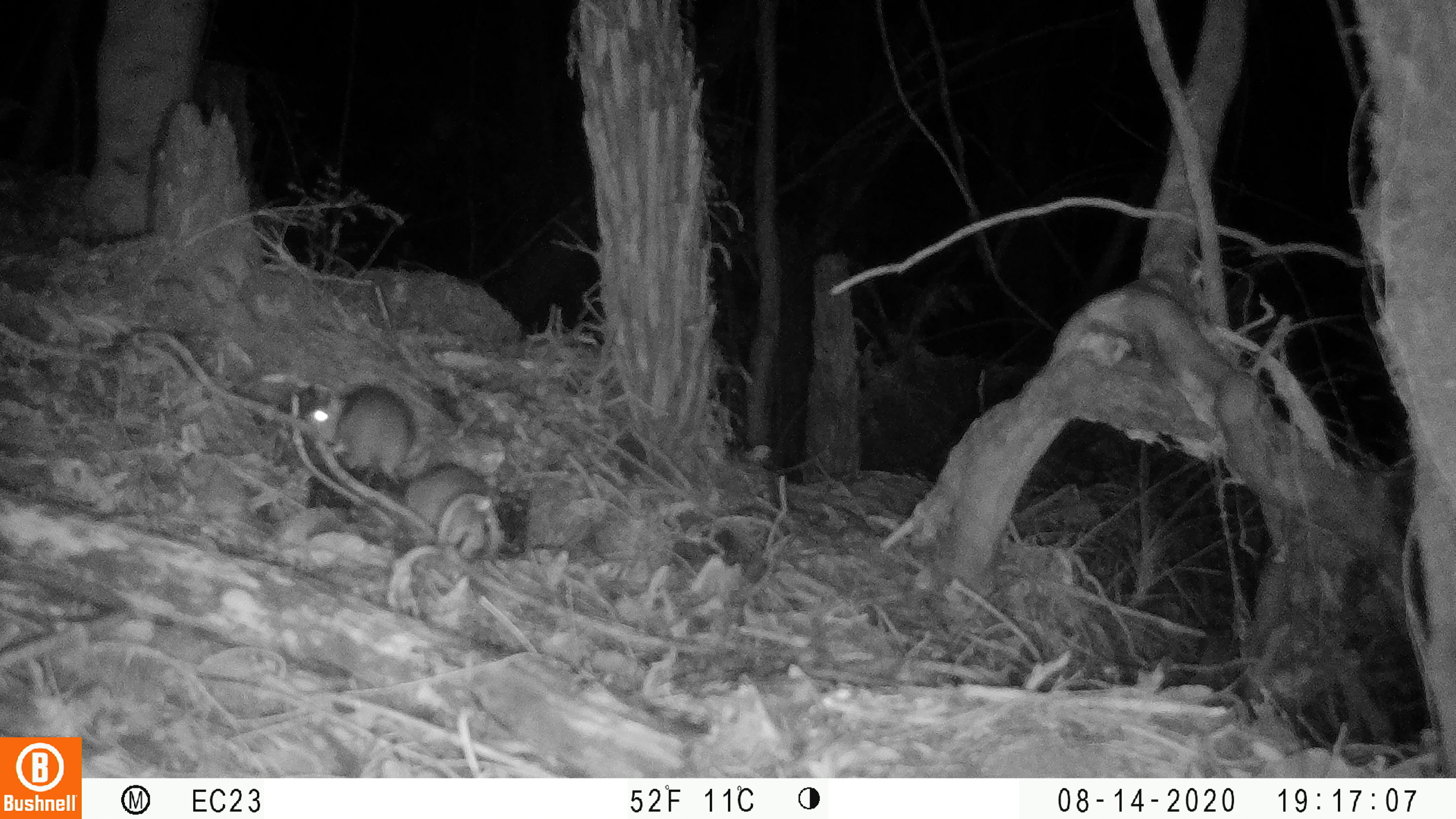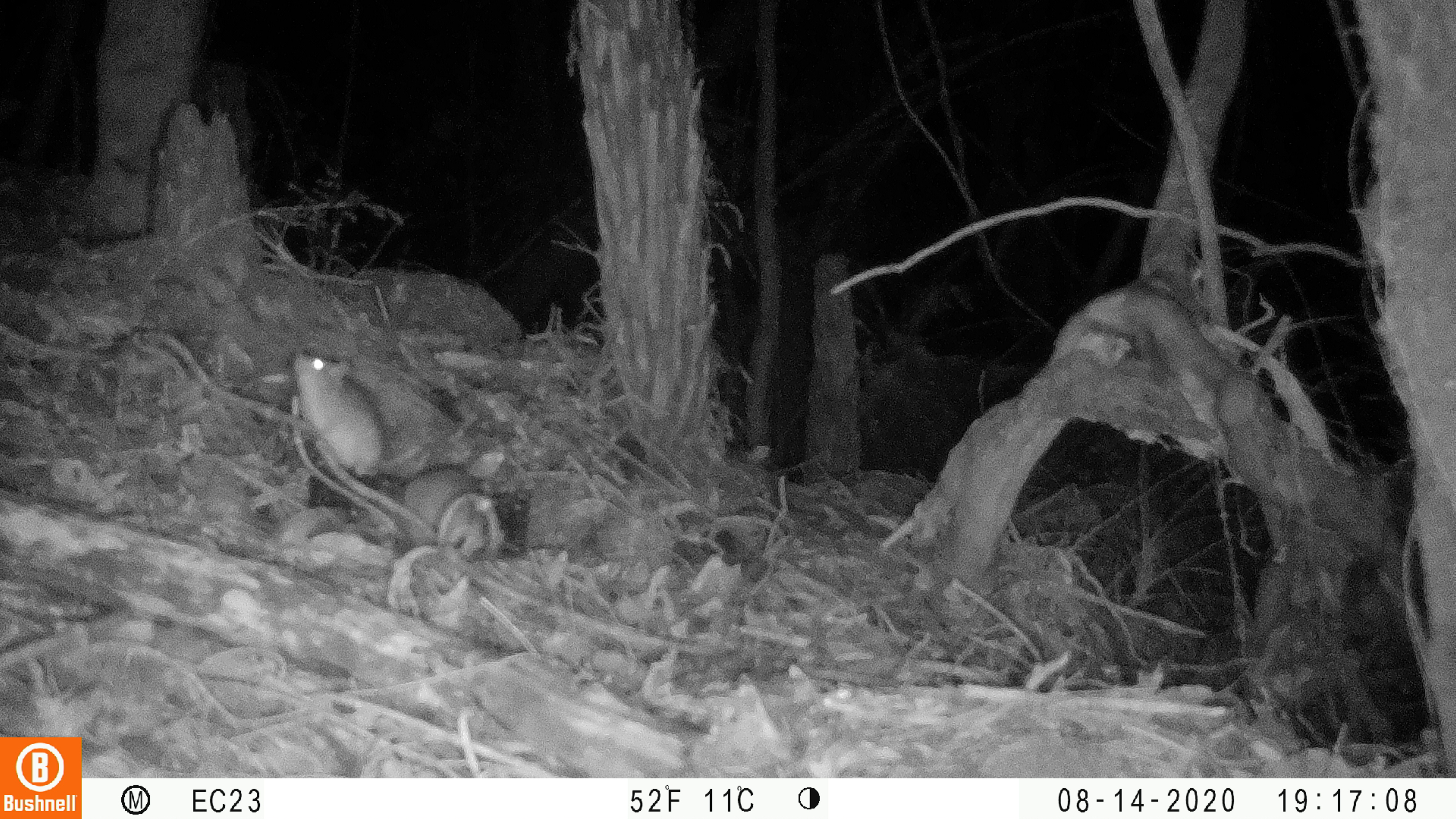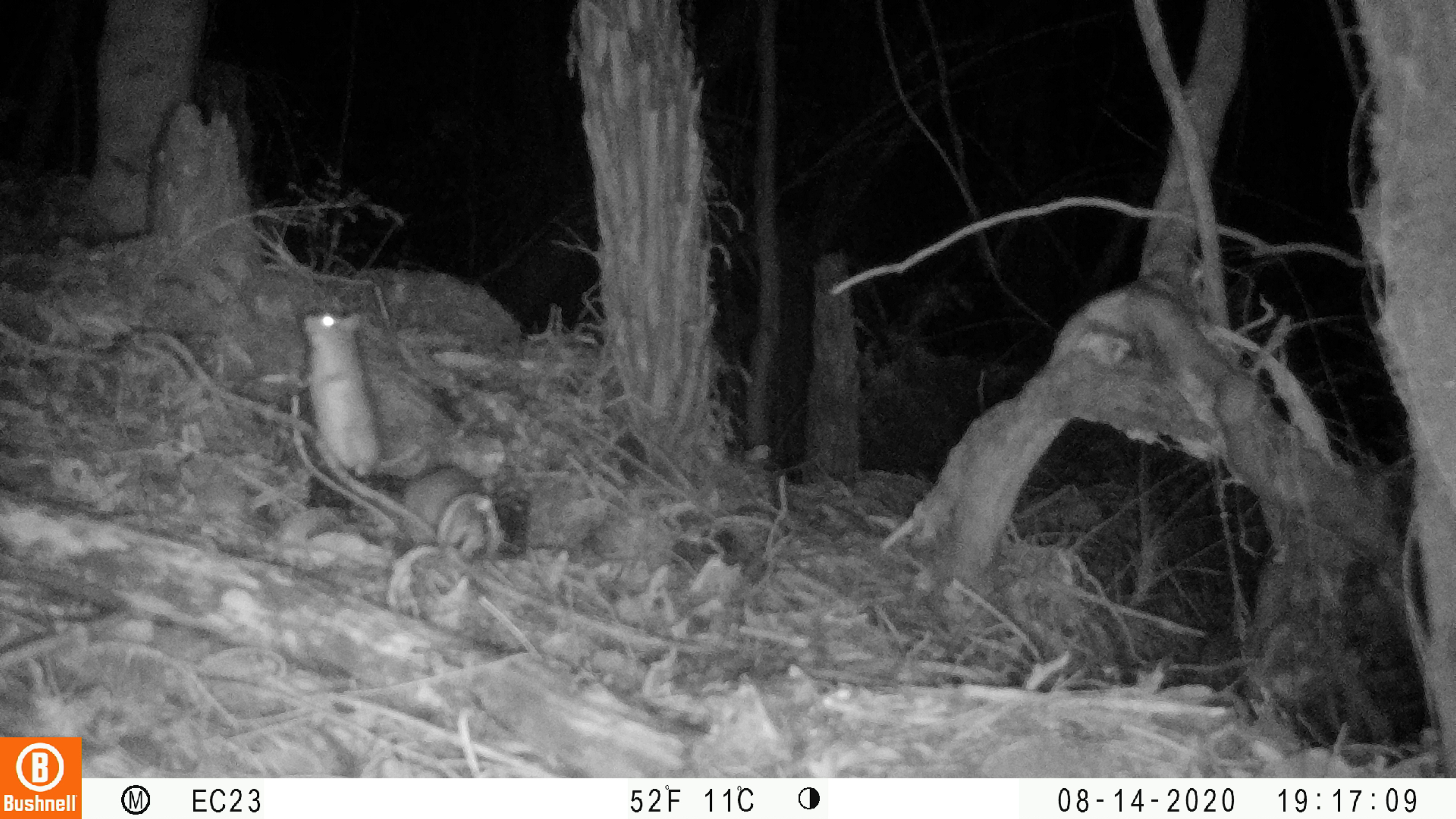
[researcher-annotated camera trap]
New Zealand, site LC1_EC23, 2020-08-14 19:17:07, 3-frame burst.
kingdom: Animalia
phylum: Chordata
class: Mammalia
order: Rodentia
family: Muridae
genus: Rattus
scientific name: Rattus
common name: rat